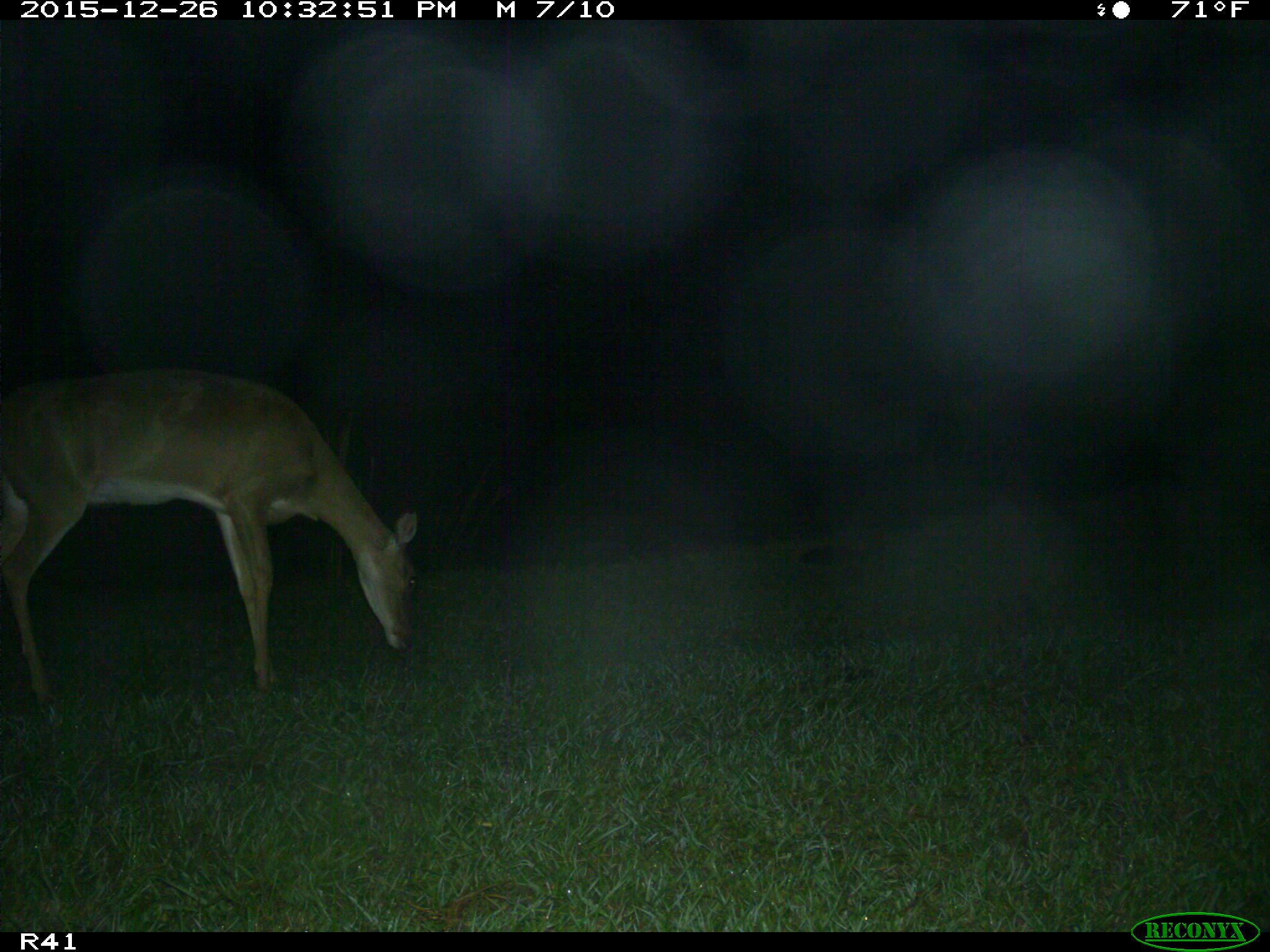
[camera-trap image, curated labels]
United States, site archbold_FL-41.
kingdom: Animalia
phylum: Chordata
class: Mammalia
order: Artiodactyla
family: Cervidae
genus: Odocoileus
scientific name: Odocoileus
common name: deer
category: unidentified deer